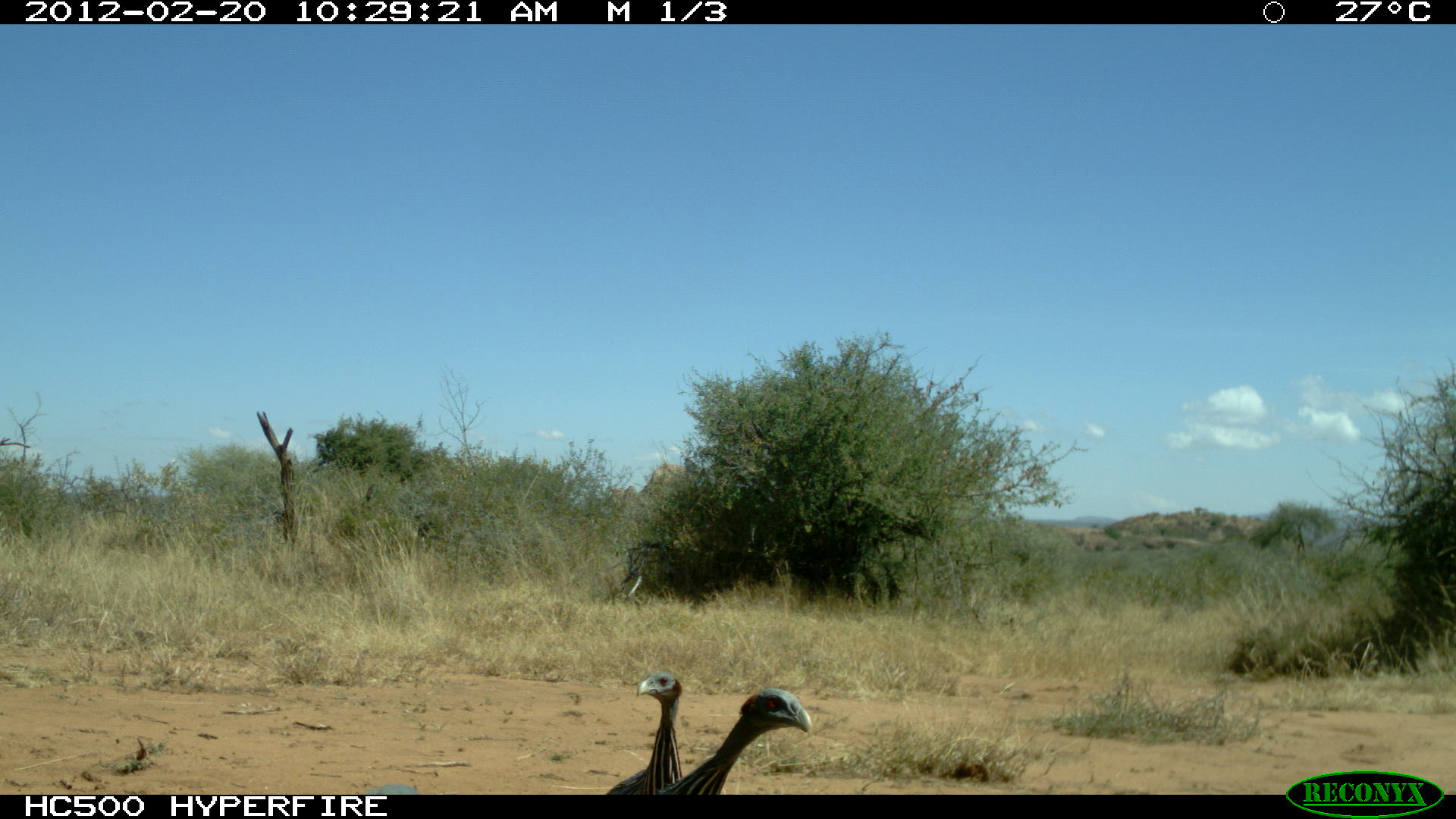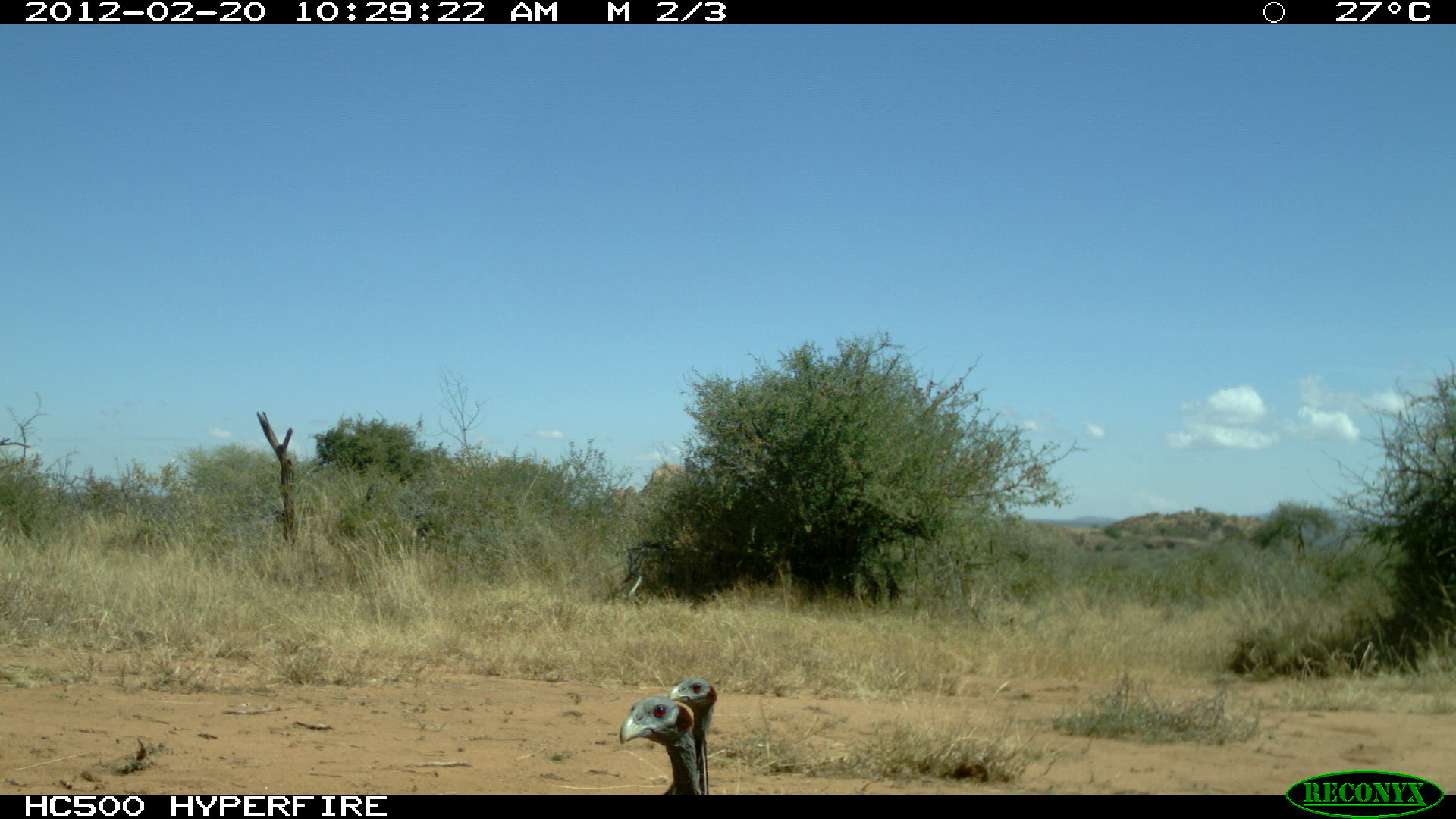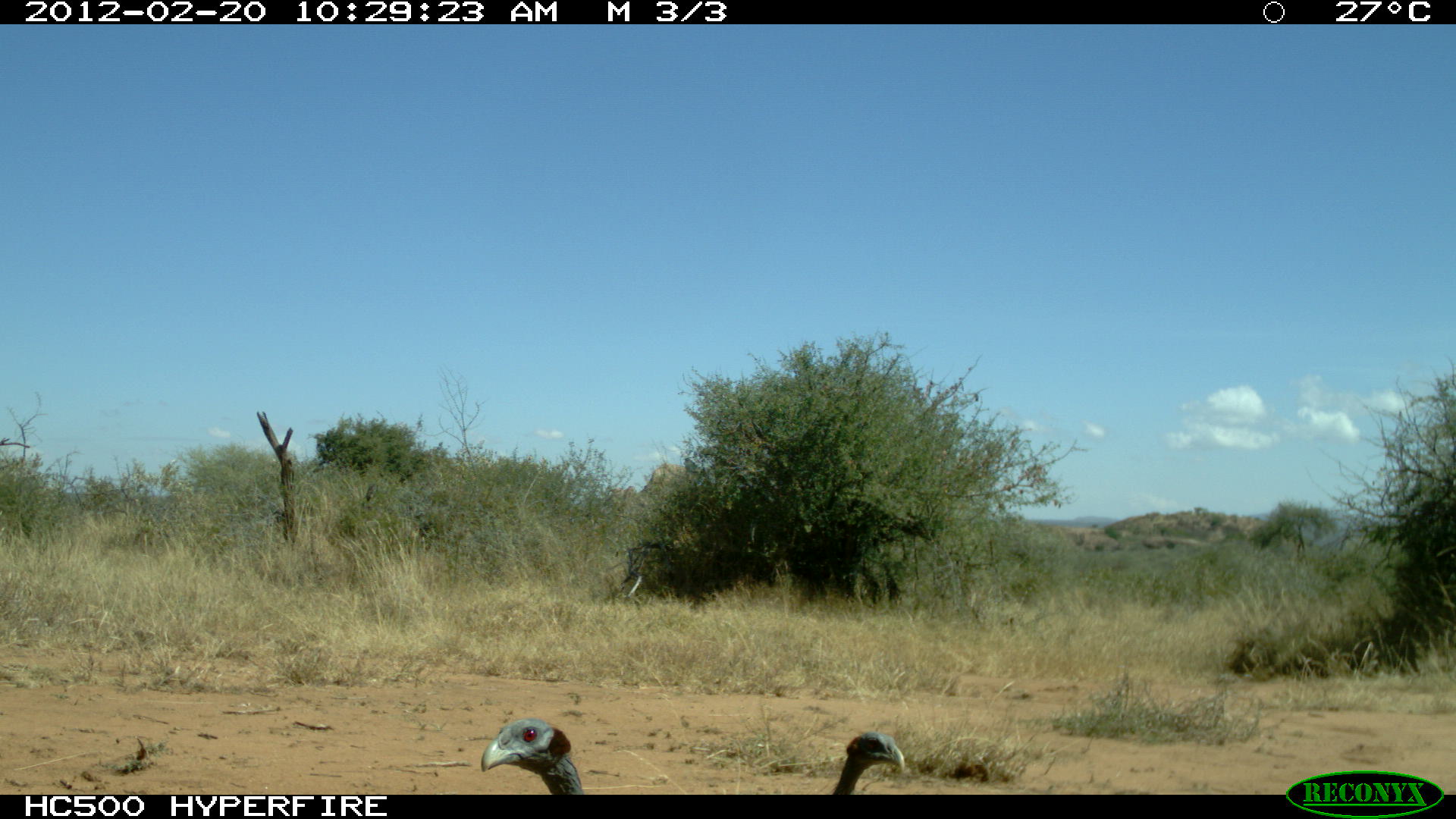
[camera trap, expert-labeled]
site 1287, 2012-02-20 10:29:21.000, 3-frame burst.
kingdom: Animalia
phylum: Chordata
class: Aves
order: Galliformes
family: Numididae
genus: Acryllium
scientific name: Acryllium vulturinum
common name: vulturine guineafowl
Acryllium vulturinum (vulturine guineafowl), count 2.